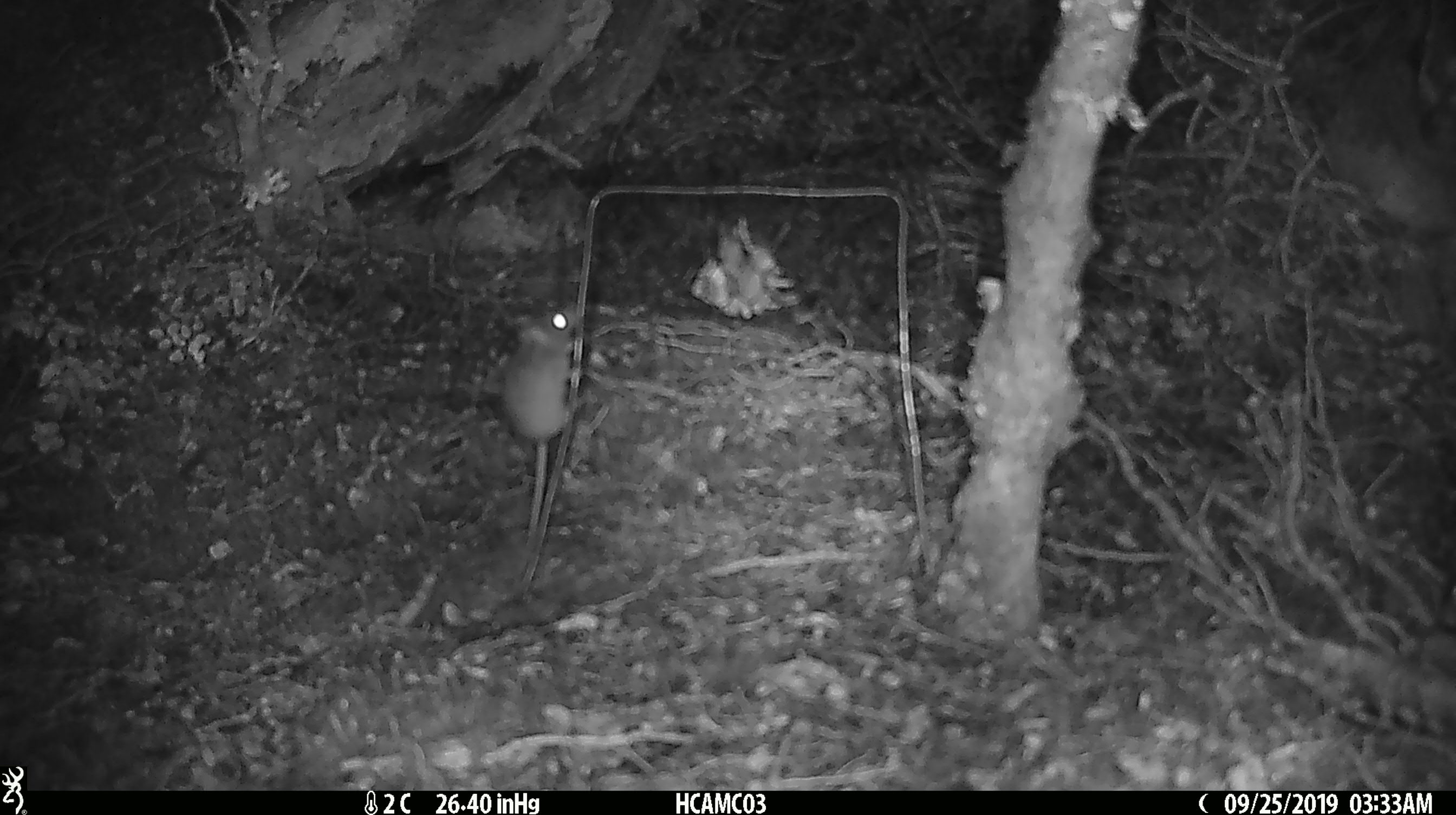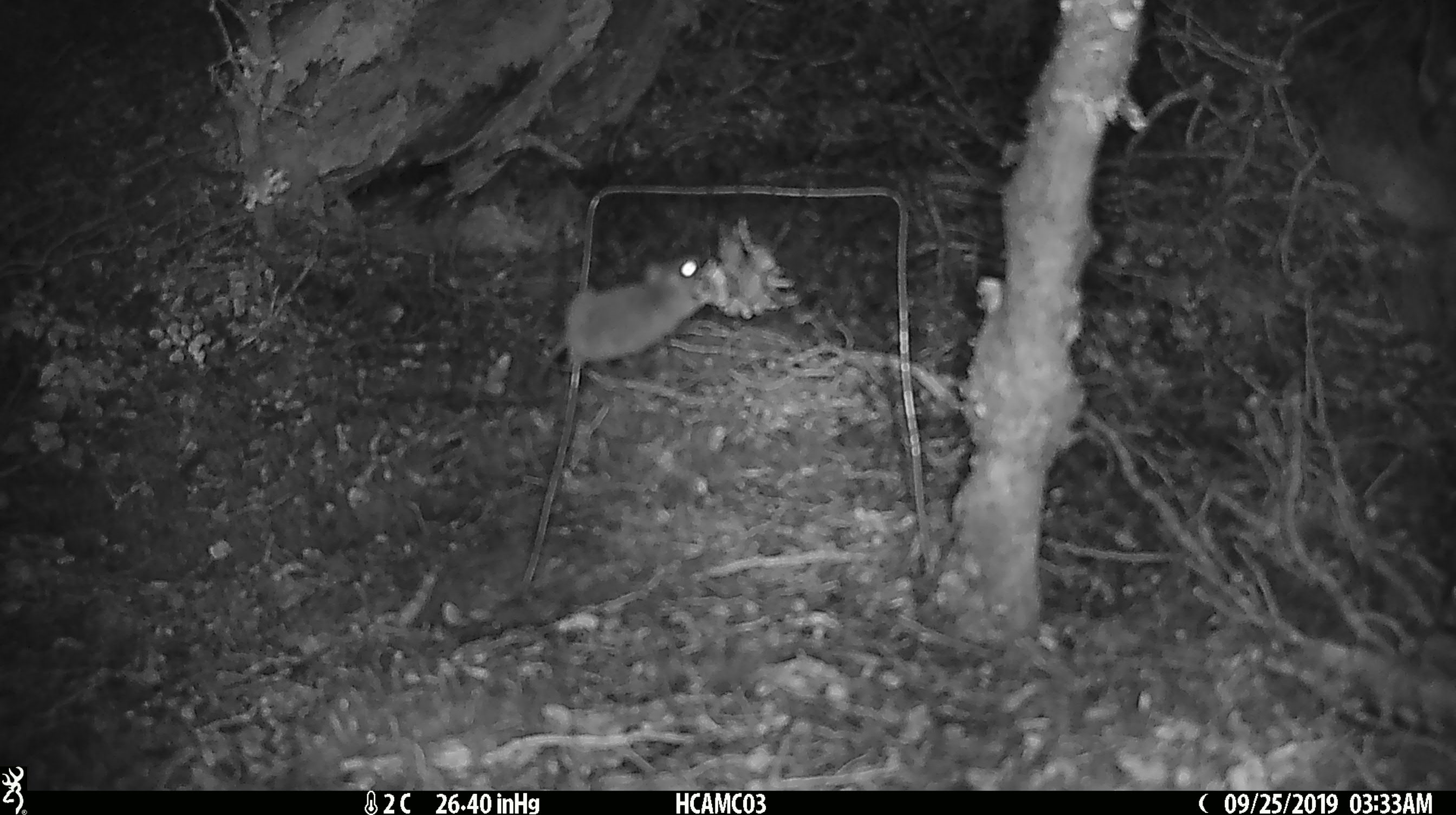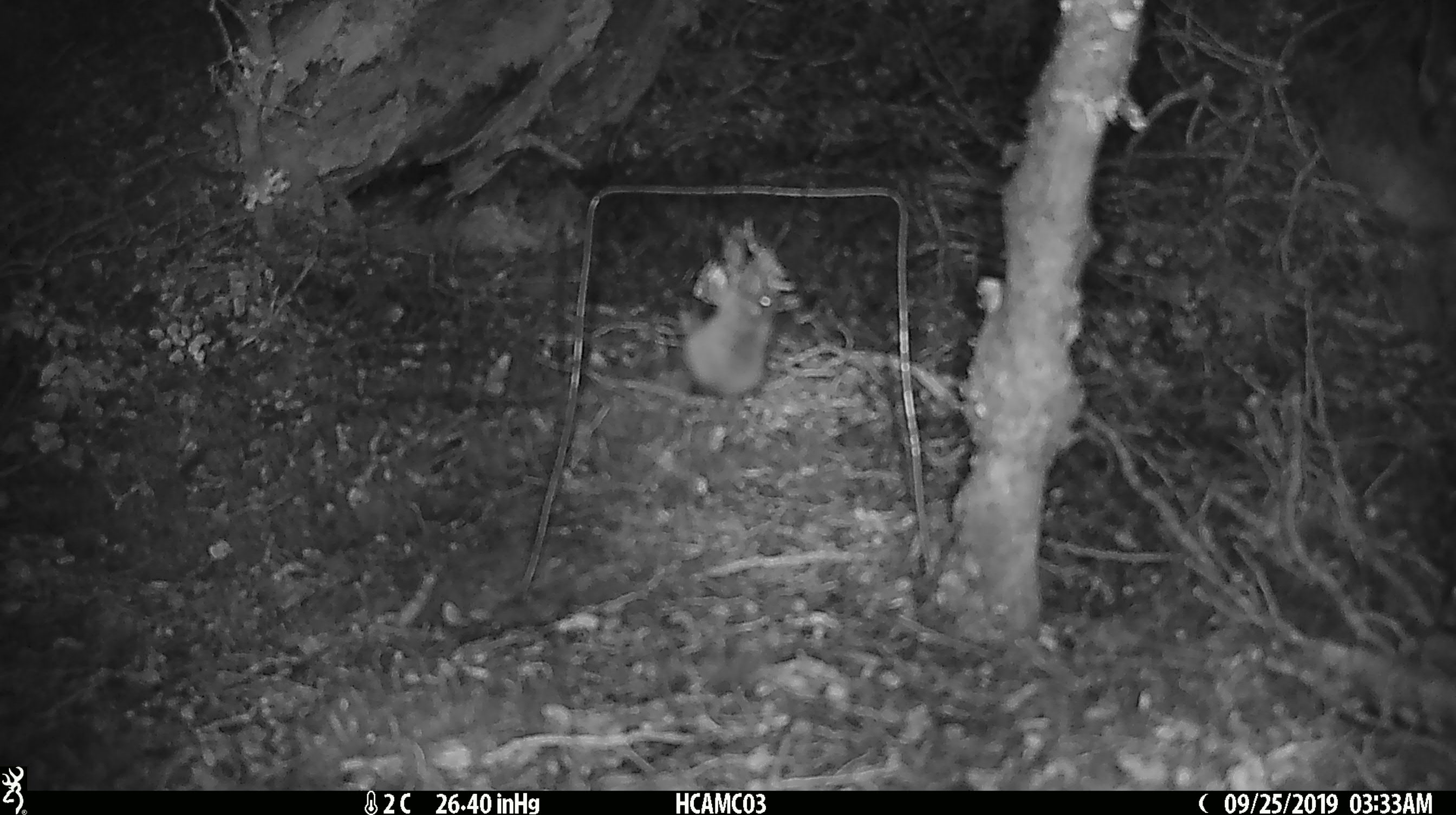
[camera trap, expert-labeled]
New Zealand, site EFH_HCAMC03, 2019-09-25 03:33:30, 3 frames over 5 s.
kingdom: Animalia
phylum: Chordata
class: Mammalia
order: Rodentia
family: Muridae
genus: Mus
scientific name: Mus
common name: mouse